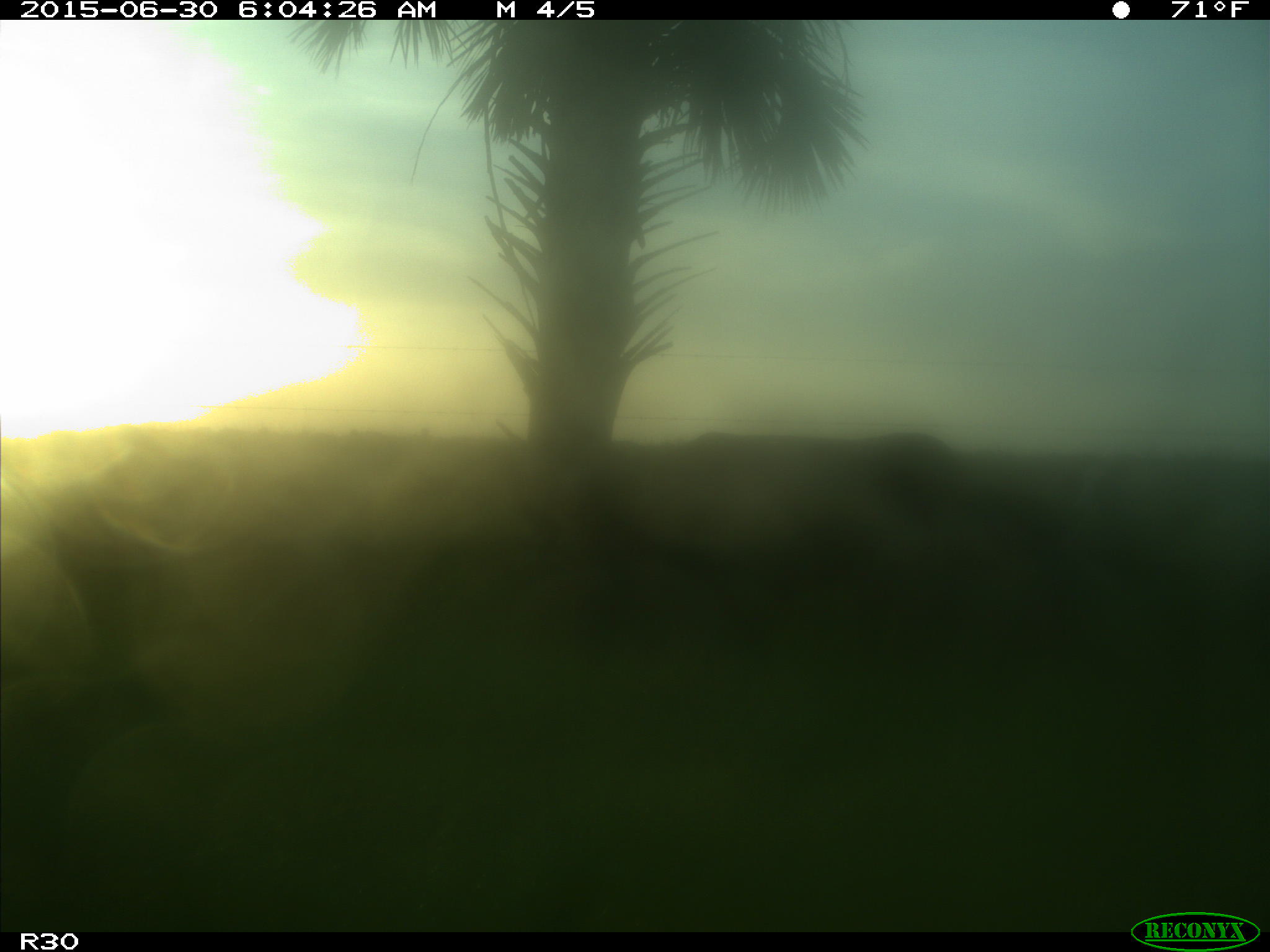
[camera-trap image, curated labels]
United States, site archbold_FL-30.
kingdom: Animalia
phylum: Chordata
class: Mammalia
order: Artiodactyla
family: Bovidae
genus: Bos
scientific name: Bos taurus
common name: domestic cow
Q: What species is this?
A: Bos taurus (domestic cow).